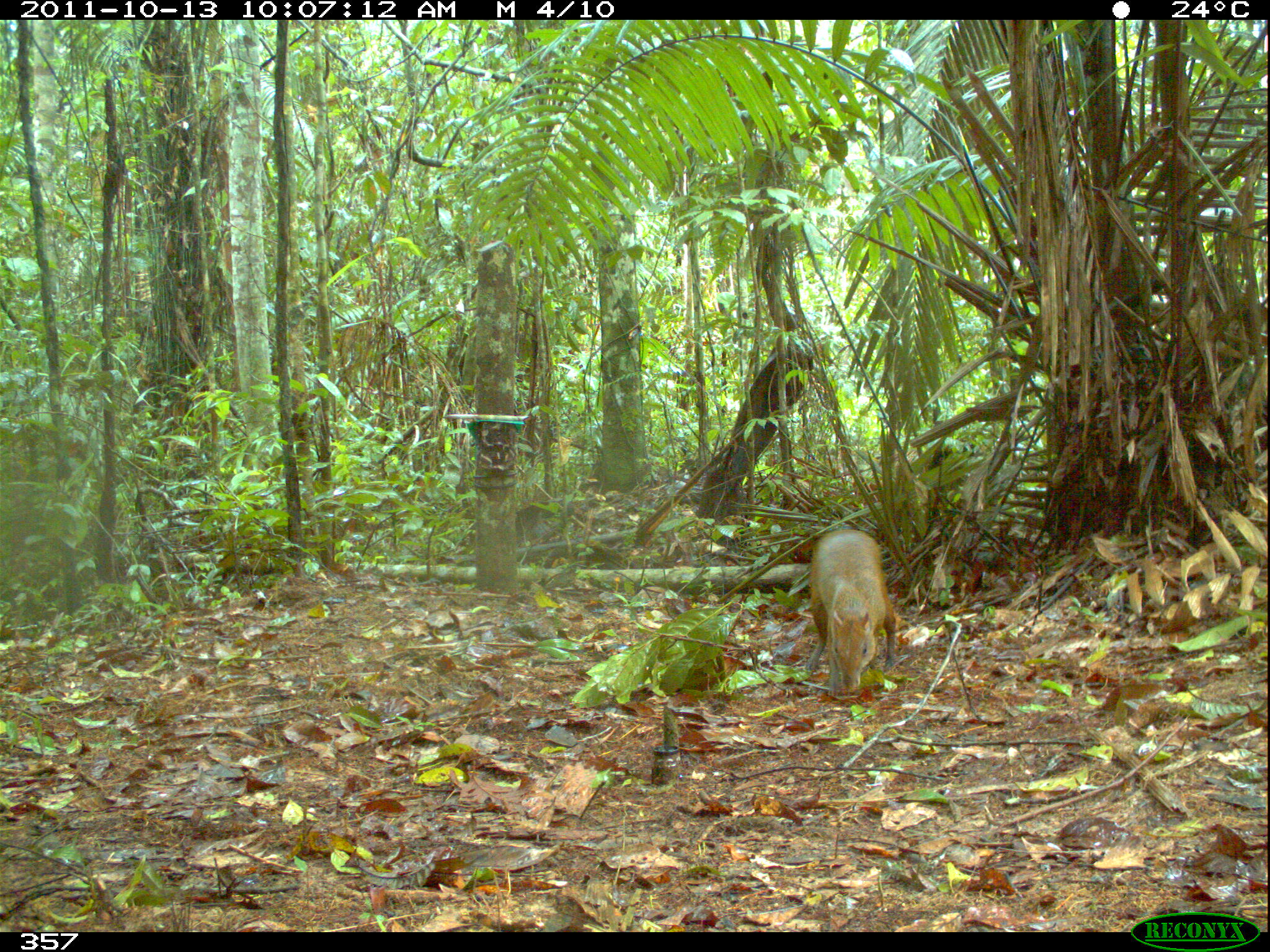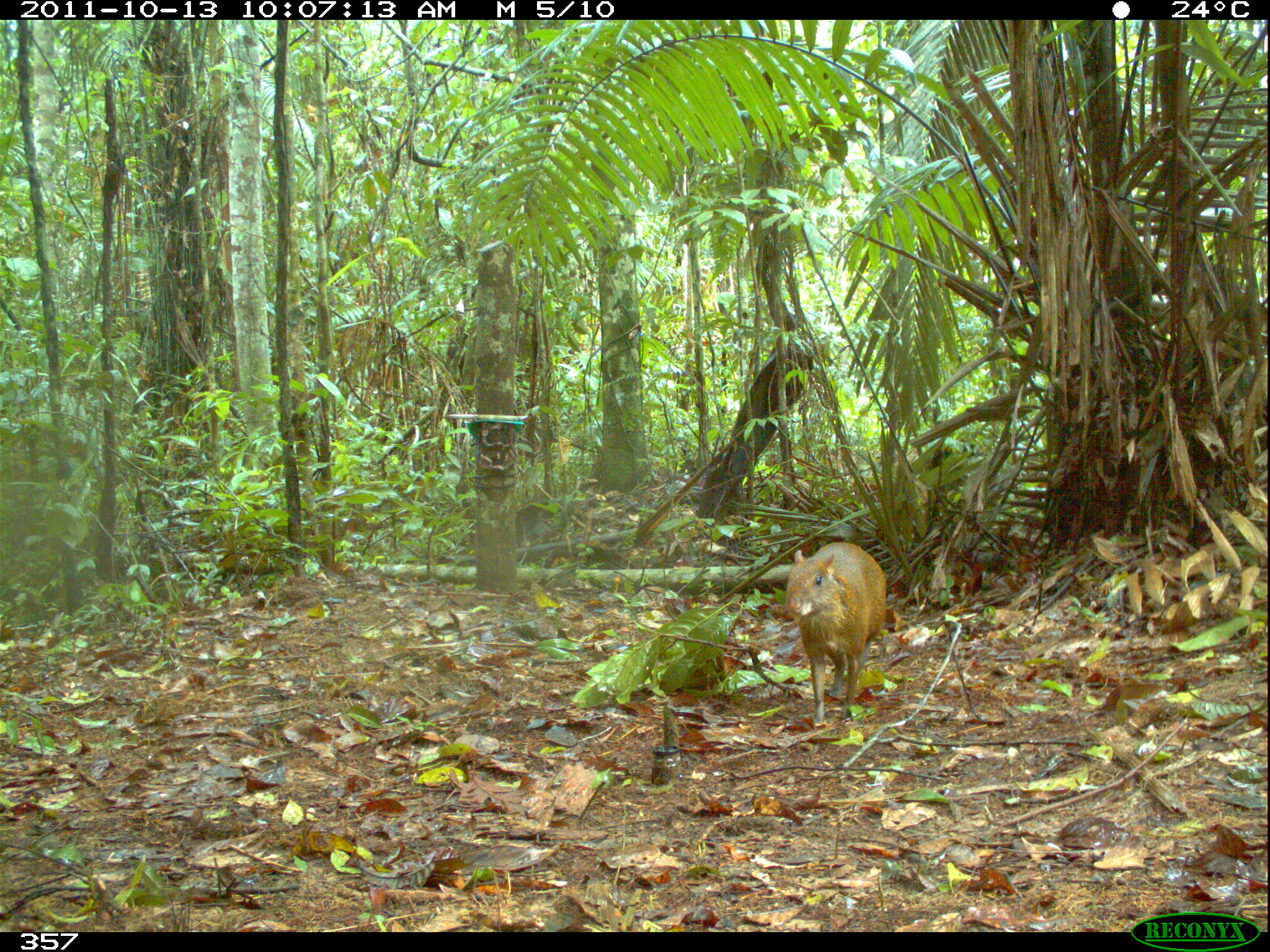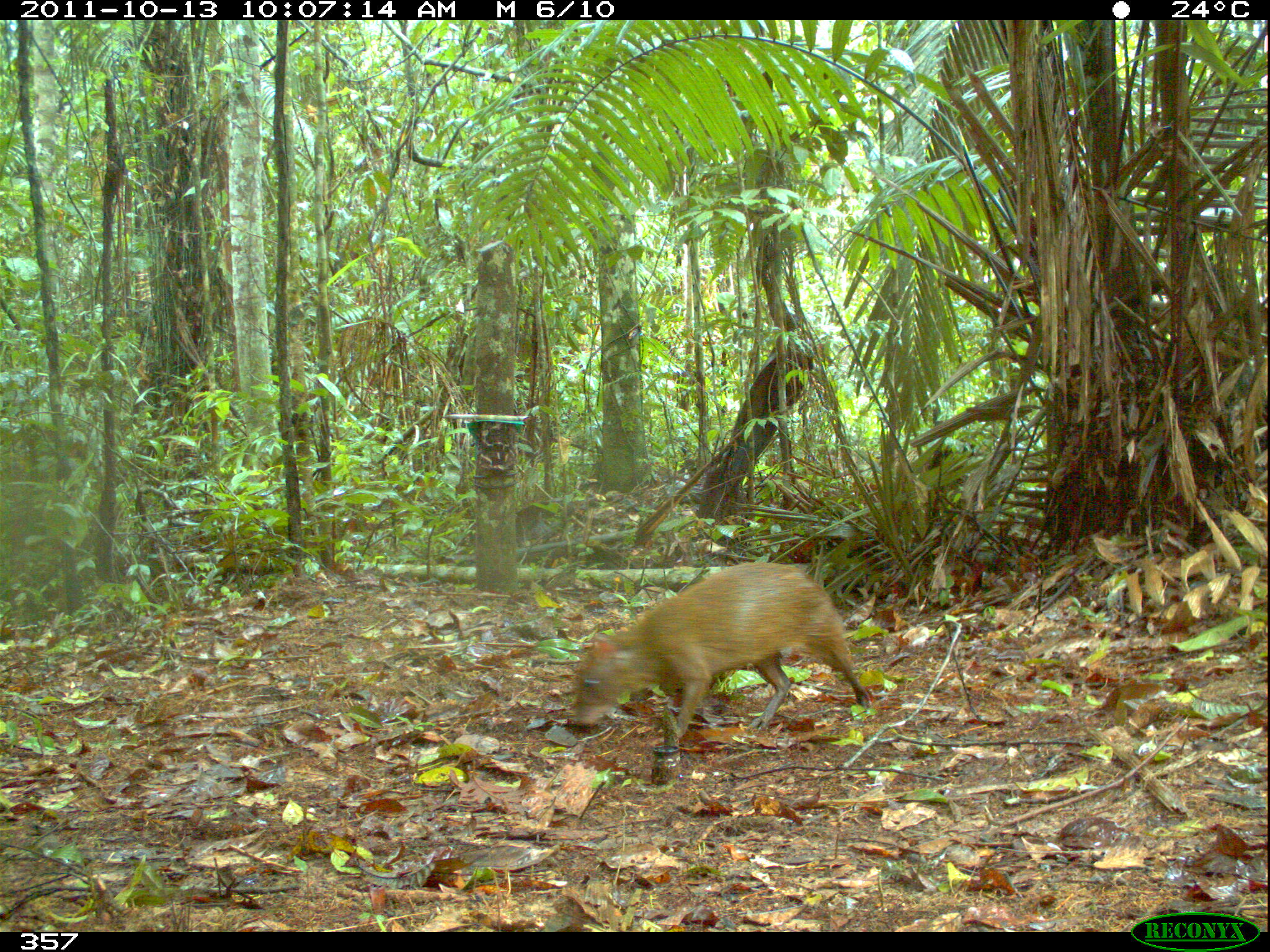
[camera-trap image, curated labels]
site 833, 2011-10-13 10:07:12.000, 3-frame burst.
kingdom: Animalia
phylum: Chordata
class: Mammalia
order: Rodentia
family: Dasyproctidae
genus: Dasyprocta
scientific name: Dasyprocta punctata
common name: central american agouti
Dasyprocta punctata (central american agouti).